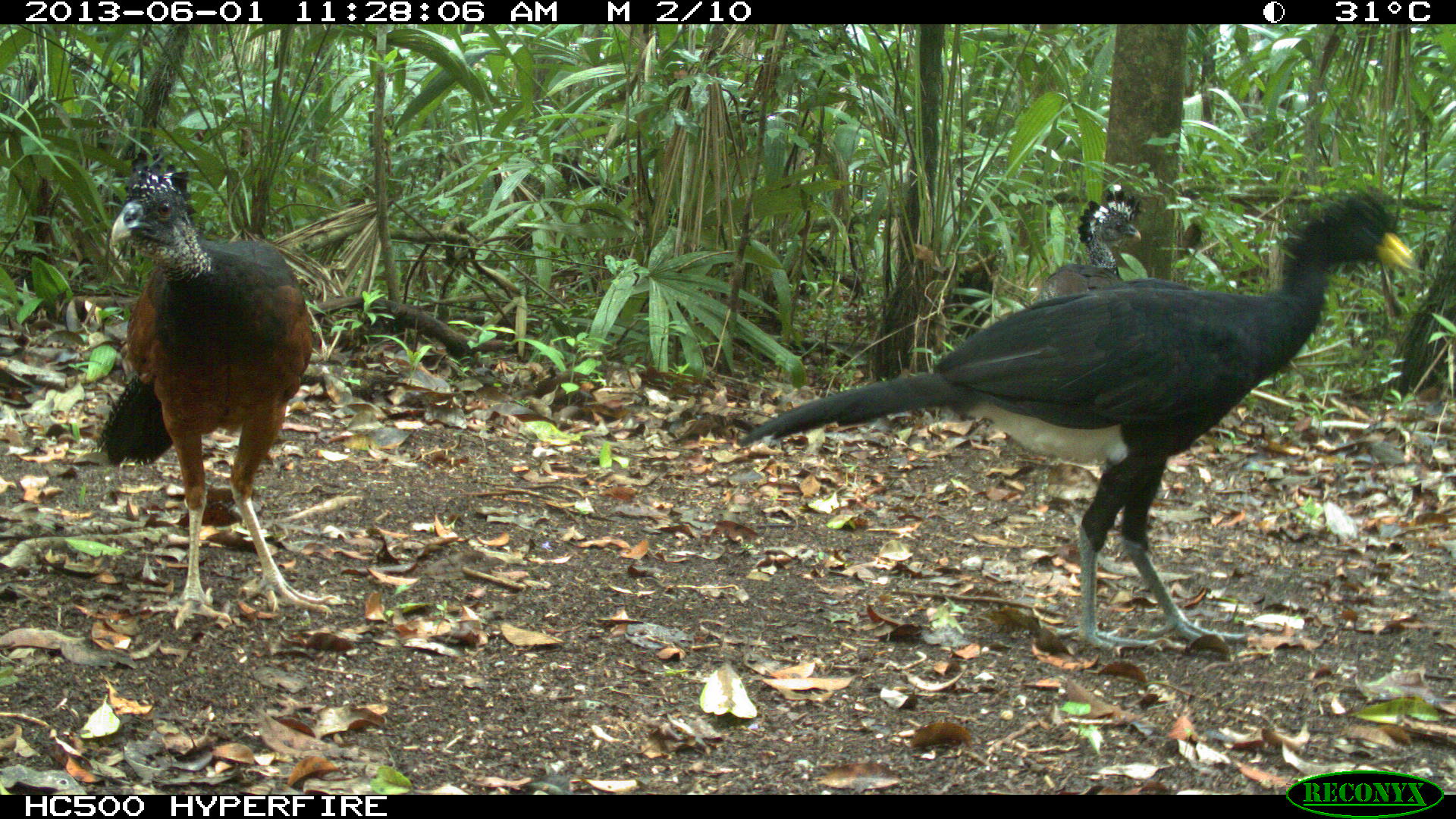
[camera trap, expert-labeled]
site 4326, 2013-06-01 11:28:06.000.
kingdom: Animalia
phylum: Chordata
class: Aves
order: Galliformes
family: Cracidae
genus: Crax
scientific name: Crax rubra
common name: great curassow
Crax rubra (great curassow), count 3.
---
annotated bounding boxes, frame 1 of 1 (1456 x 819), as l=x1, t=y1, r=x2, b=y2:
crax rubra: l=737, t=191, r=1413, b=643; l=96, t=159, r=328, b=627; l=941, t=182, r=1149, b=340